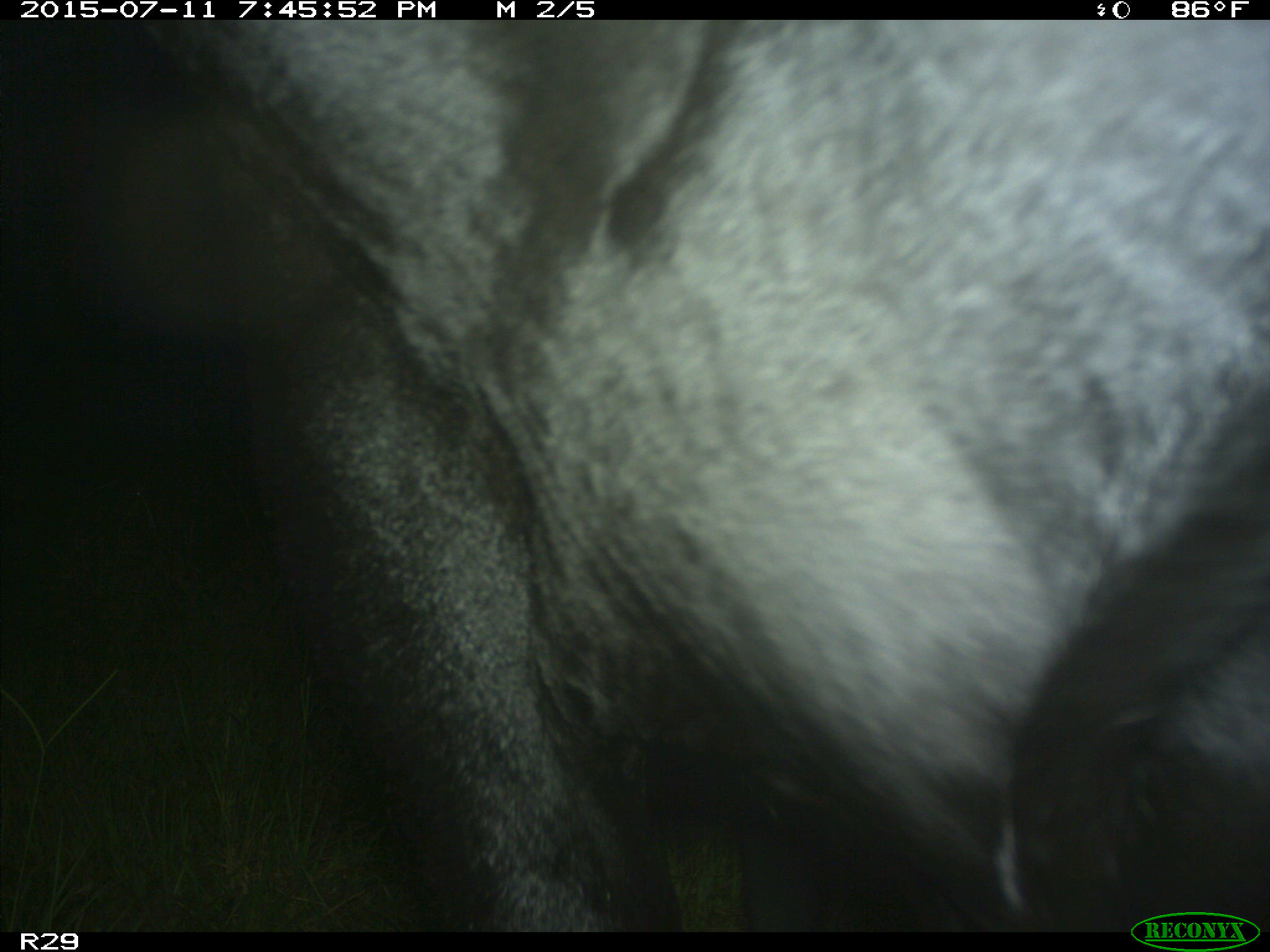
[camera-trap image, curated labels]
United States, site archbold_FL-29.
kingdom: Animalia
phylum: Chordata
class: Mammalia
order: Artiodactyla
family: Bovidae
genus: Bos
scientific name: Bos taurus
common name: domestic cow